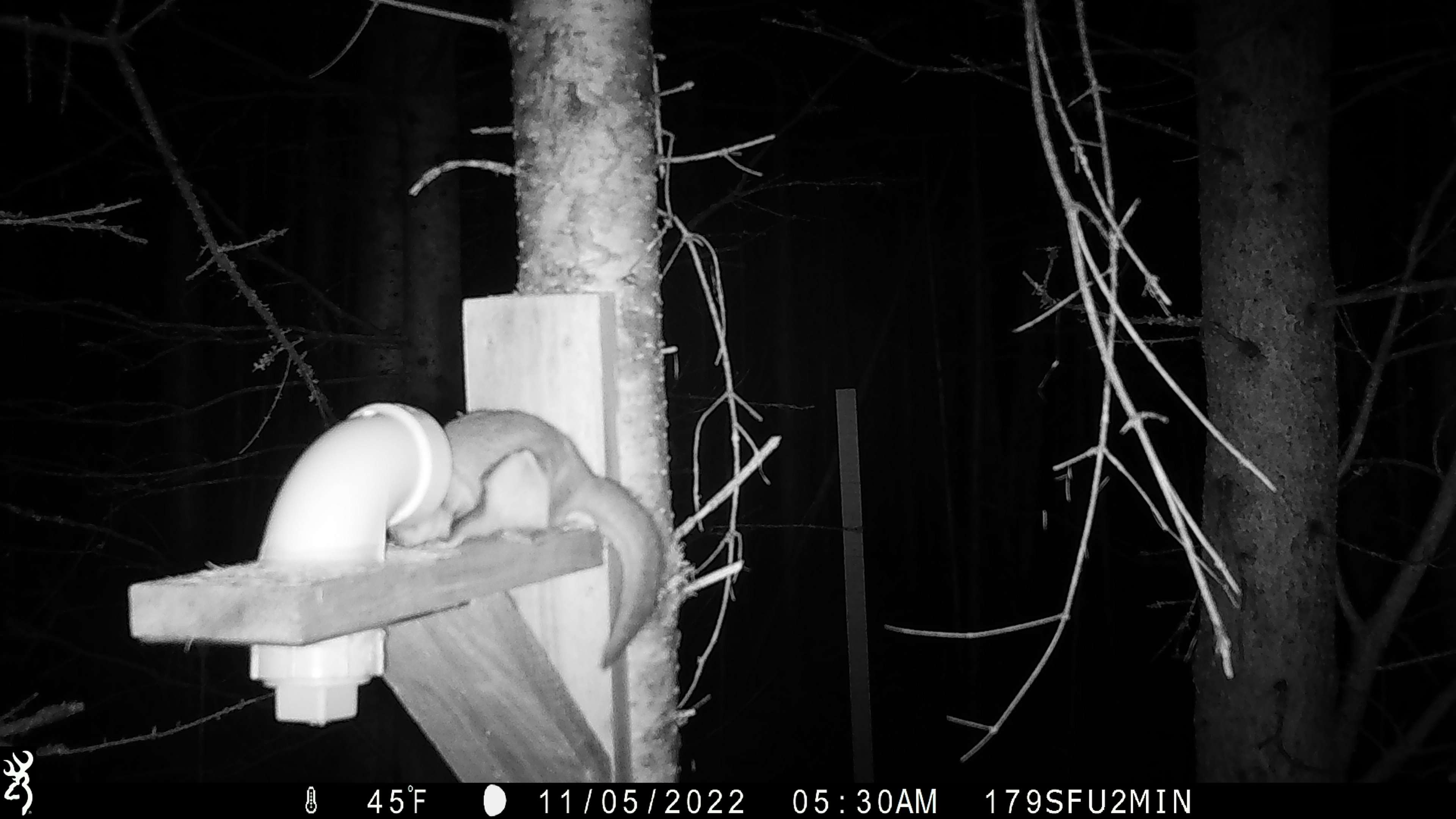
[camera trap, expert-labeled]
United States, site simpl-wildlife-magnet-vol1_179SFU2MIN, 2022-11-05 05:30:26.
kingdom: Animalia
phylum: Chordata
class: Mammalia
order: Rodentia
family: Sciuridae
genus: Glaucomys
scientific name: Glaucomys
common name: flying squirrel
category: flying squirrel sp.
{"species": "flying squirrel sp. (flying squirrel) (Glaucomys)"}